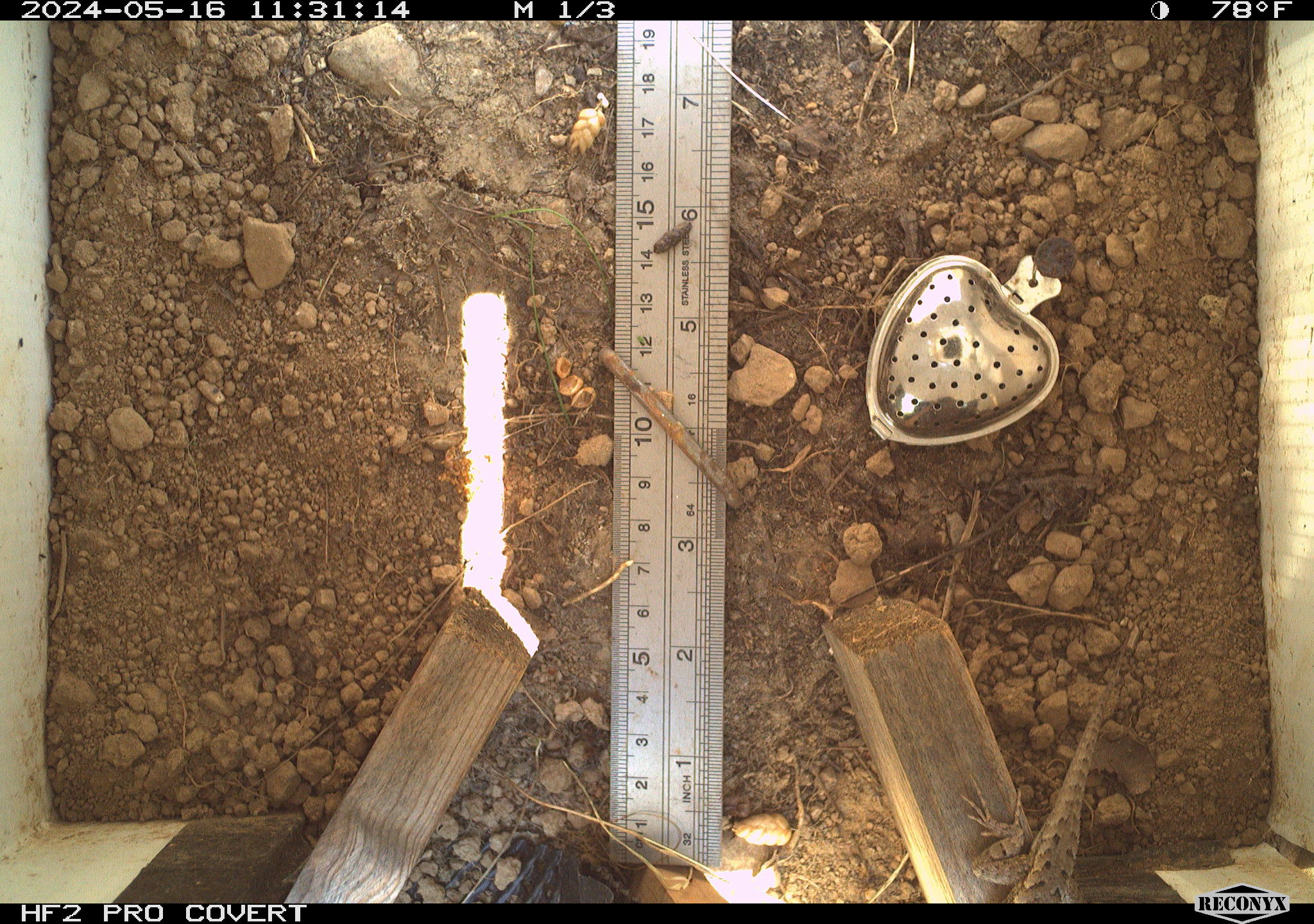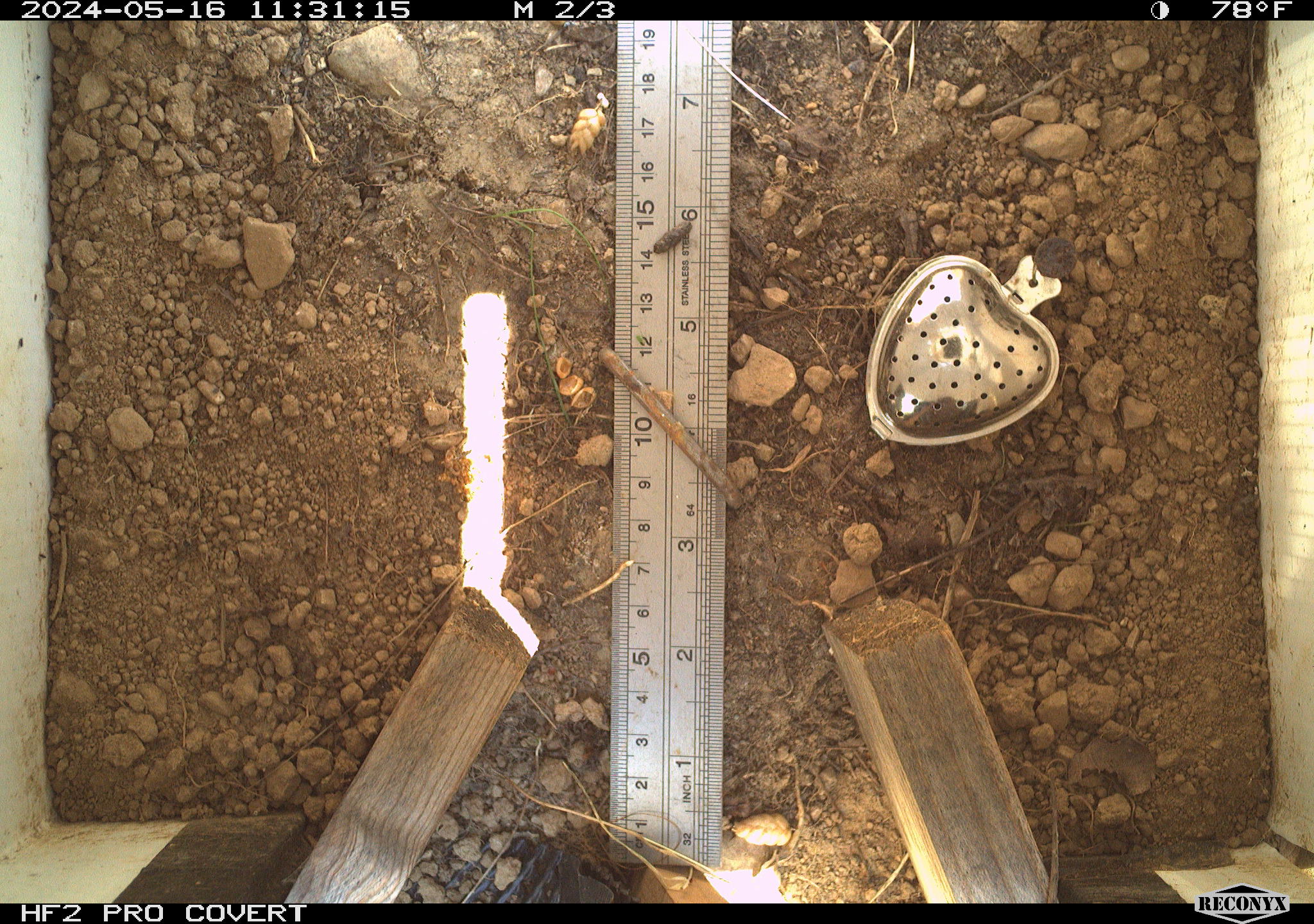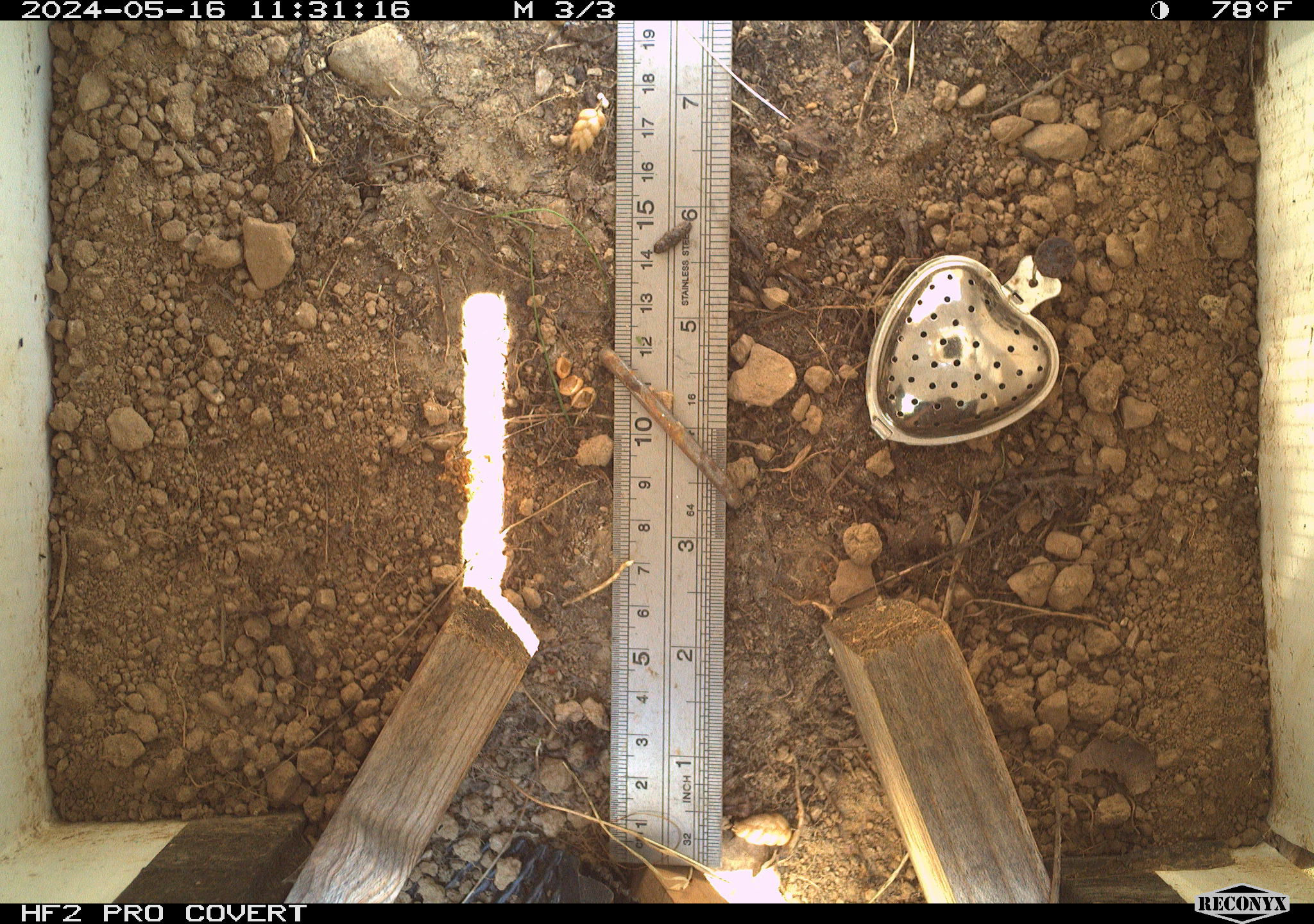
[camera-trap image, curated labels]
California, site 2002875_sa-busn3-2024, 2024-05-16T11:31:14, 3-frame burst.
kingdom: Animalia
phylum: Chordata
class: Reptilia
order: Squamata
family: Phrynosomatidae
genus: Sceloporus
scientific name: Sceloporus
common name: spiny lizards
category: sceloporus species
Sceloporus species (spiny lizards) (Sceloporus).